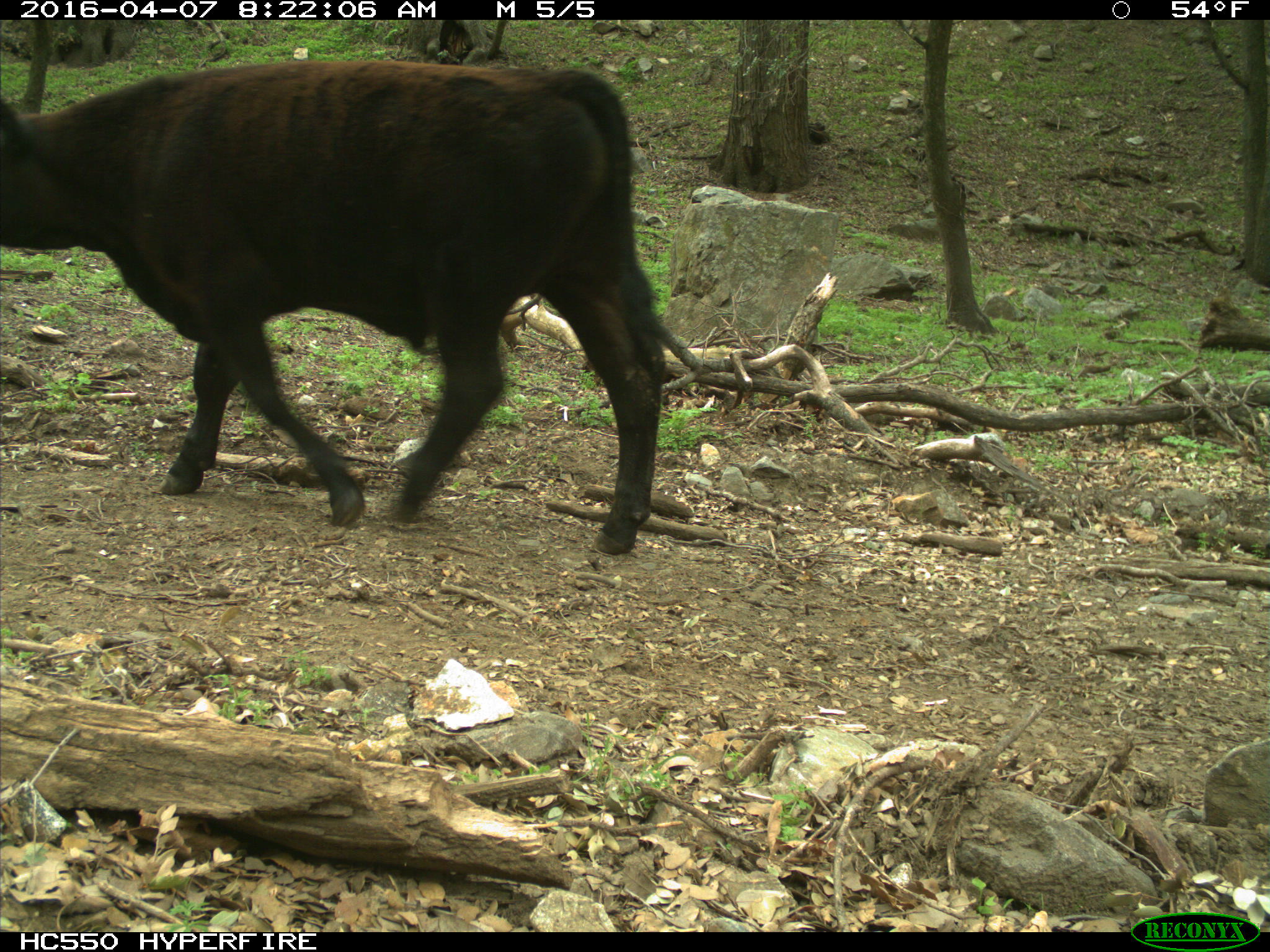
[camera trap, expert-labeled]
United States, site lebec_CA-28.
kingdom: Animalia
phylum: Chordata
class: Mammalia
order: Artiodactyla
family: Bovidae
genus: Bos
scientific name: Bos taurus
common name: domestic cow